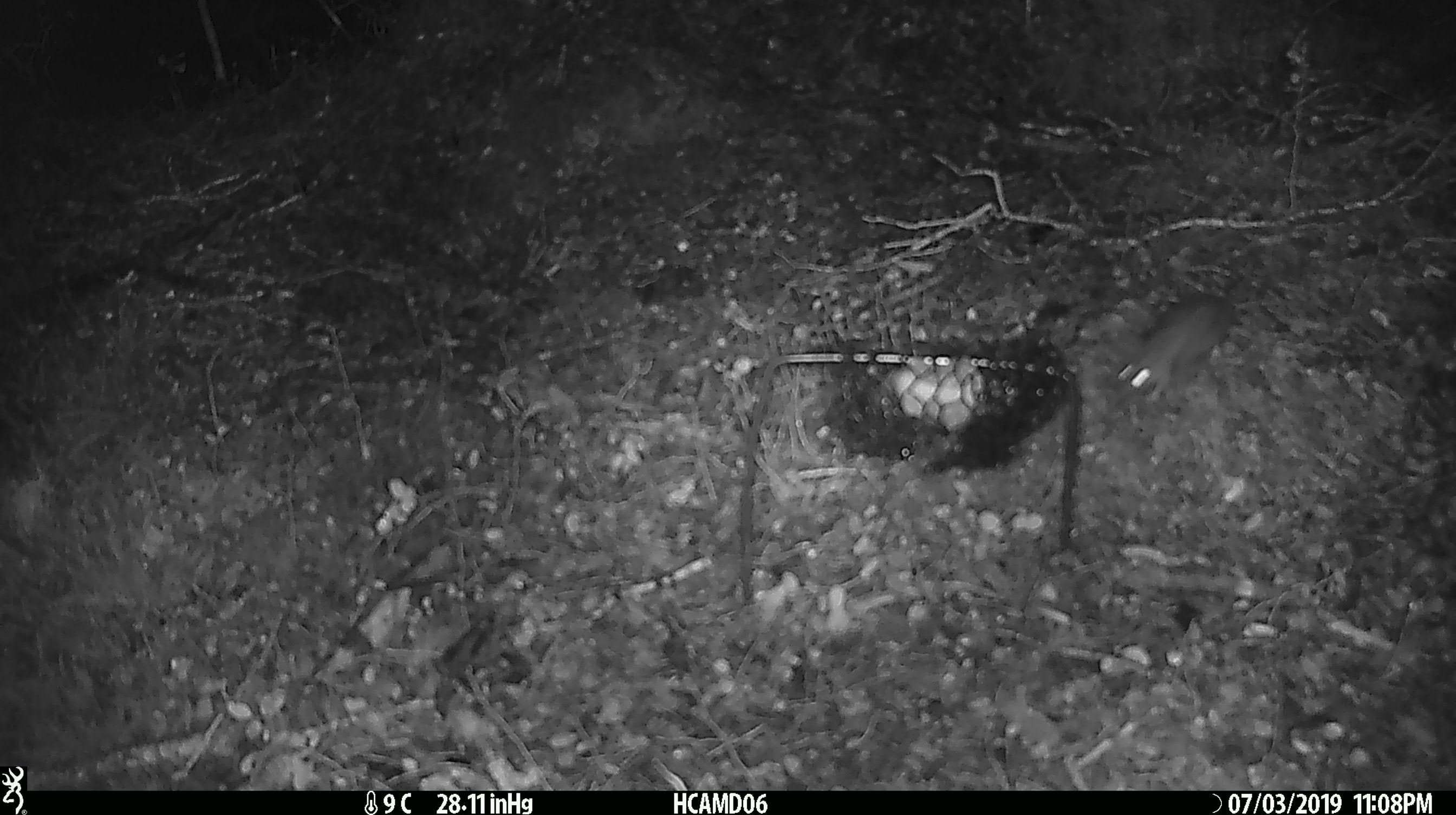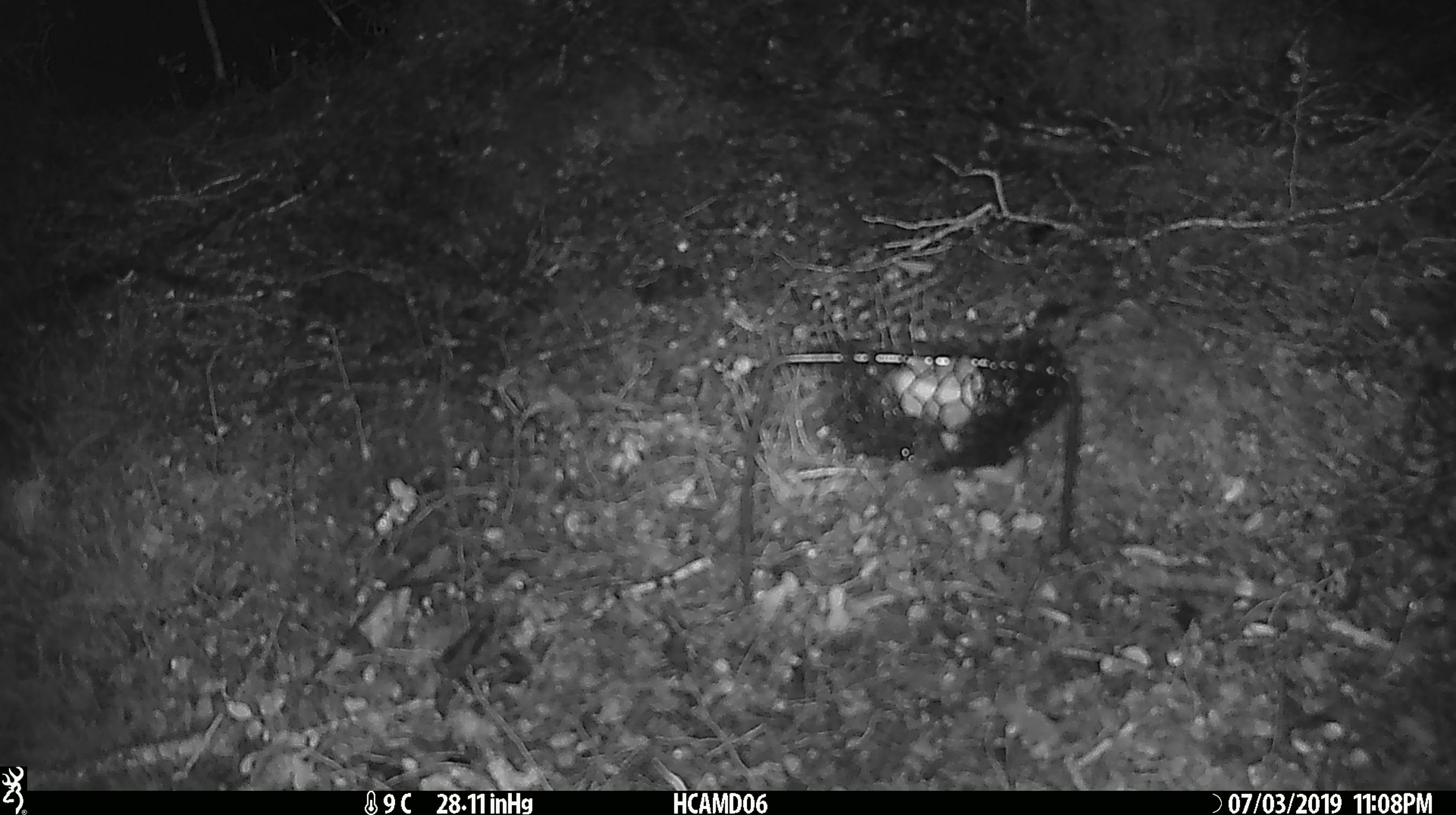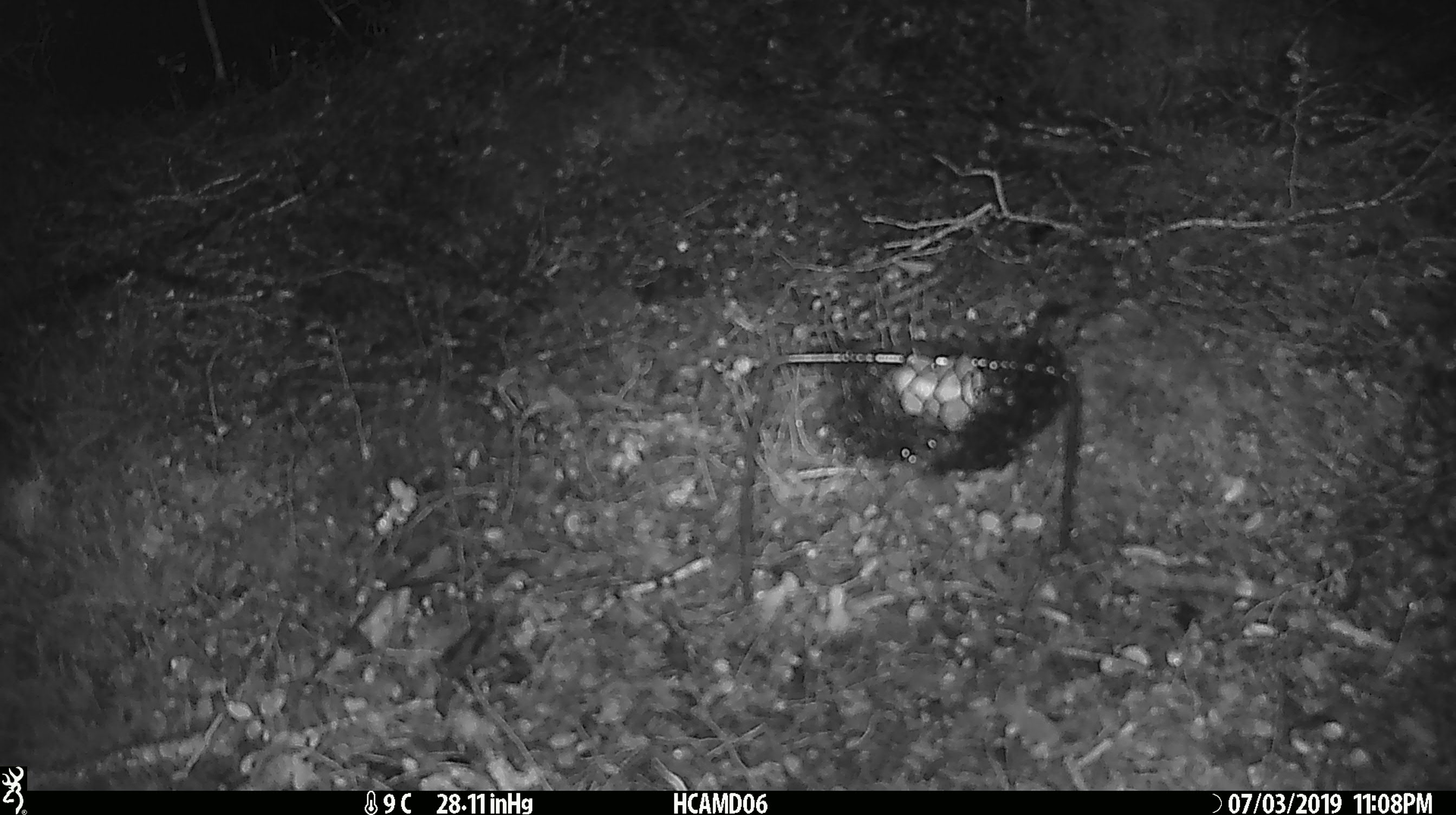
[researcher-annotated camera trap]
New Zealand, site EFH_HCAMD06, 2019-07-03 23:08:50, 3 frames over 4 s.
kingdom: Animalia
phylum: Chordata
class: Mammalia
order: Rodentia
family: Muridae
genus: Mus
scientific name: Mus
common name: mouse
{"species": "mouse (Mus)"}